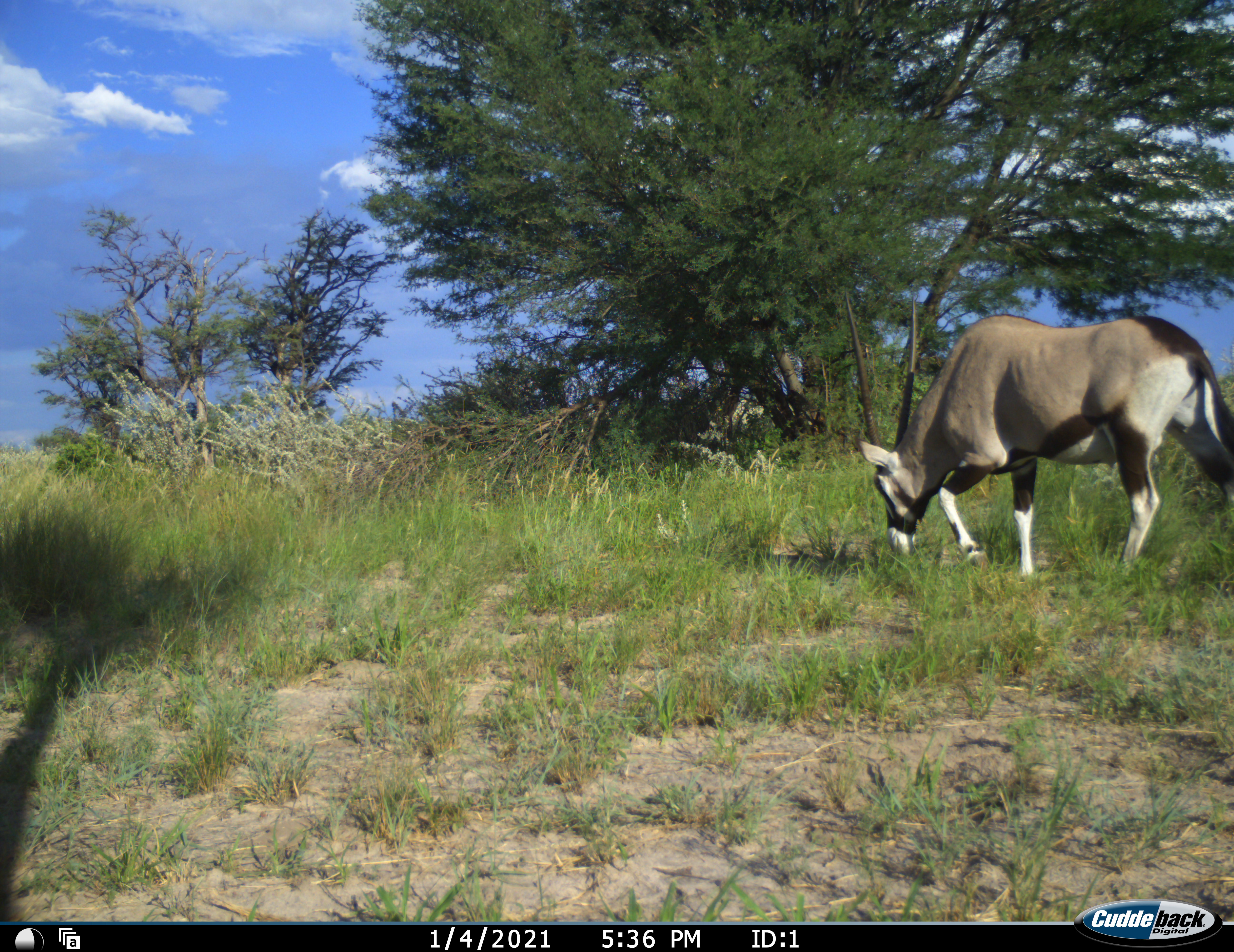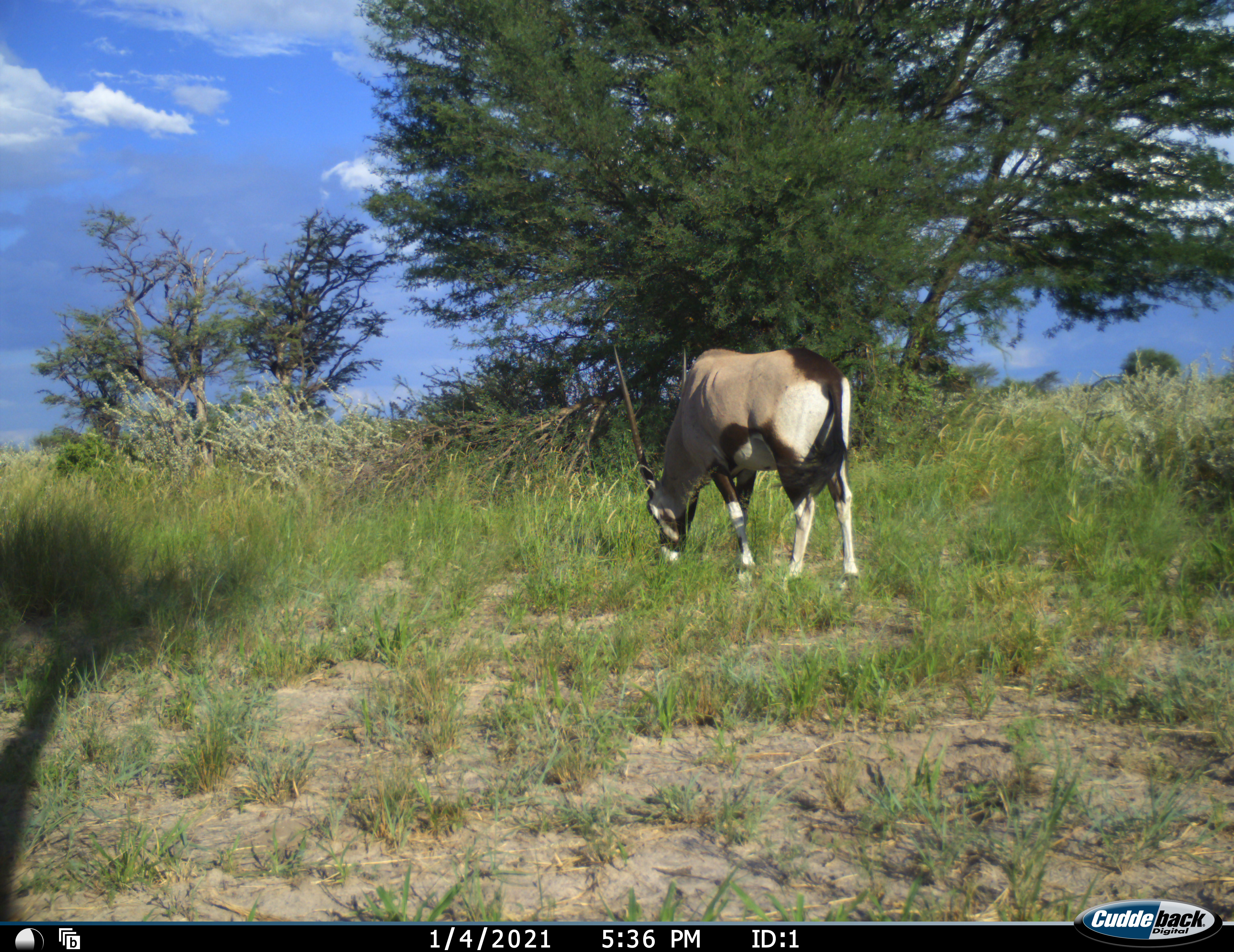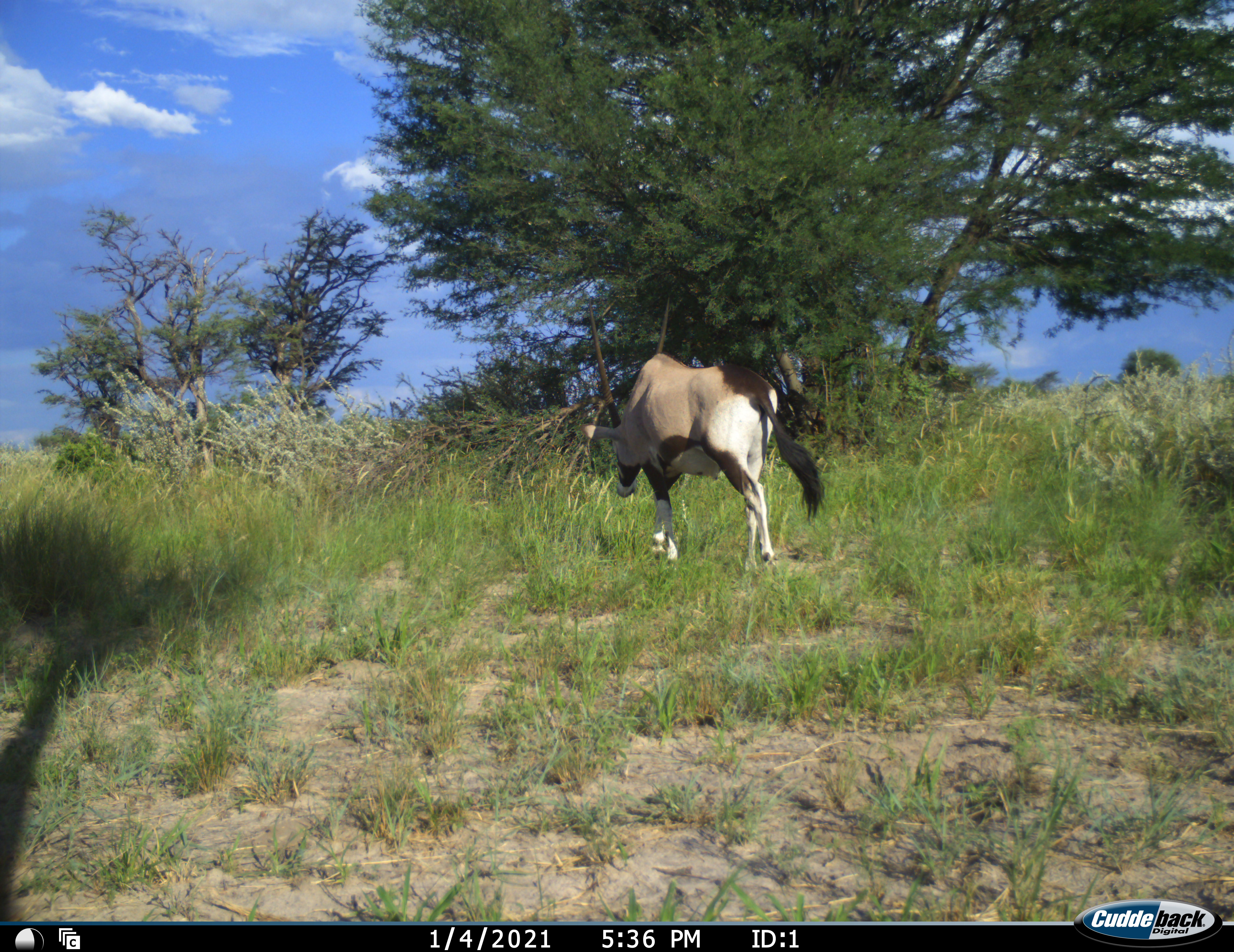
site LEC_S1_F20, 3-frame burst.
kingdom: Animalia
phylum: Chordata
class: Mammalia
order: Artiodactyla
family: Bovidae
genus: Oryx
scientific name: Oryx gazella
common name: gemsbok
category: oryx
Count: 1.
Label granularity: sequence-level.